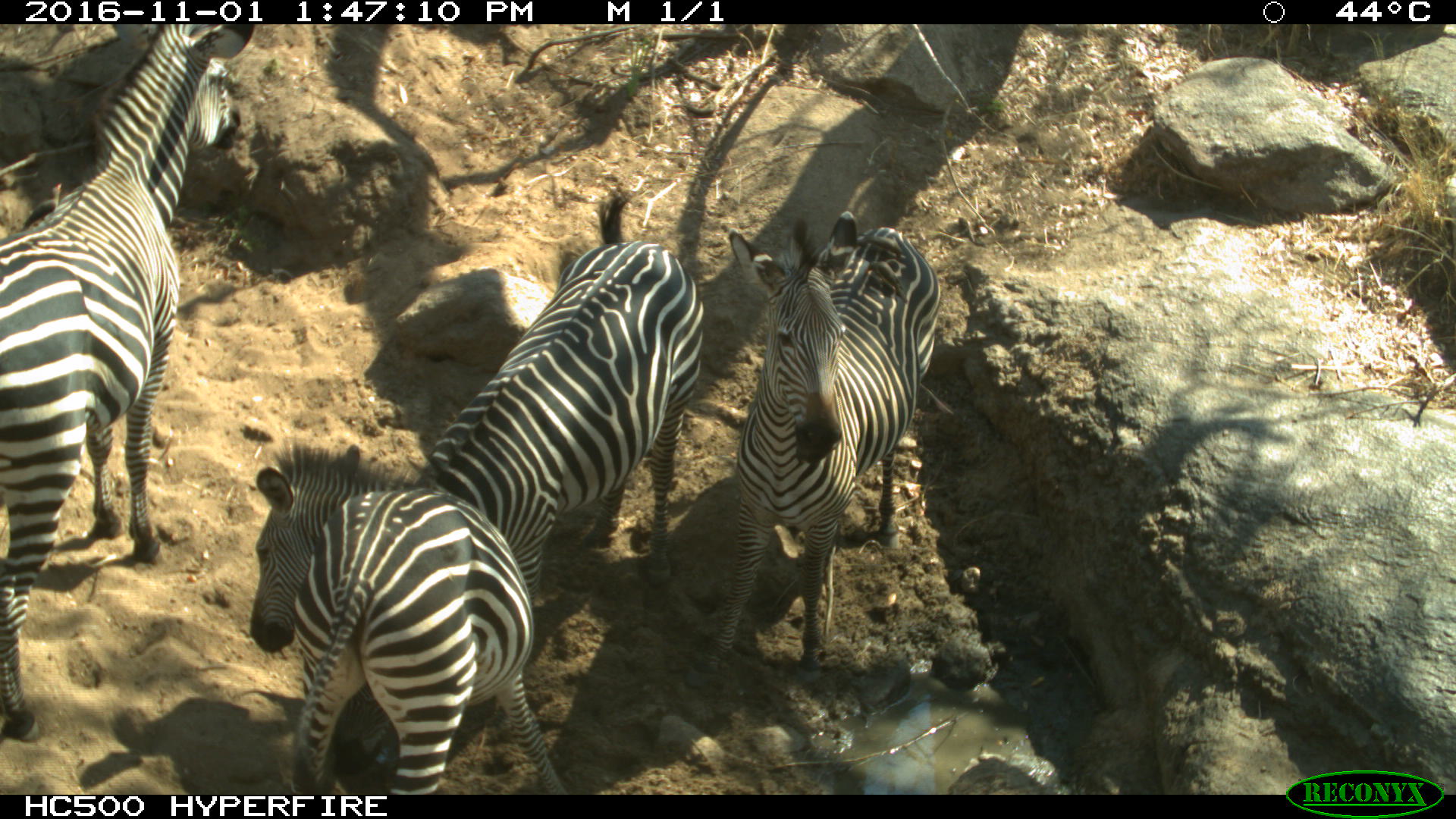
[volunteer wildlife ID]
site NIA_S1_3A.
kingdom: Animalia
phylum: Chordata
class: Mammalia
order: Perissodactyla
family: Equidae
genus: Equus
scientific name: Equus quagga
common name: plains zebra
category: zebraplains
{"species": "zebraplains (plains zebra) (Equus quagga)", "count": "4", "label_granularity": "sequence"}